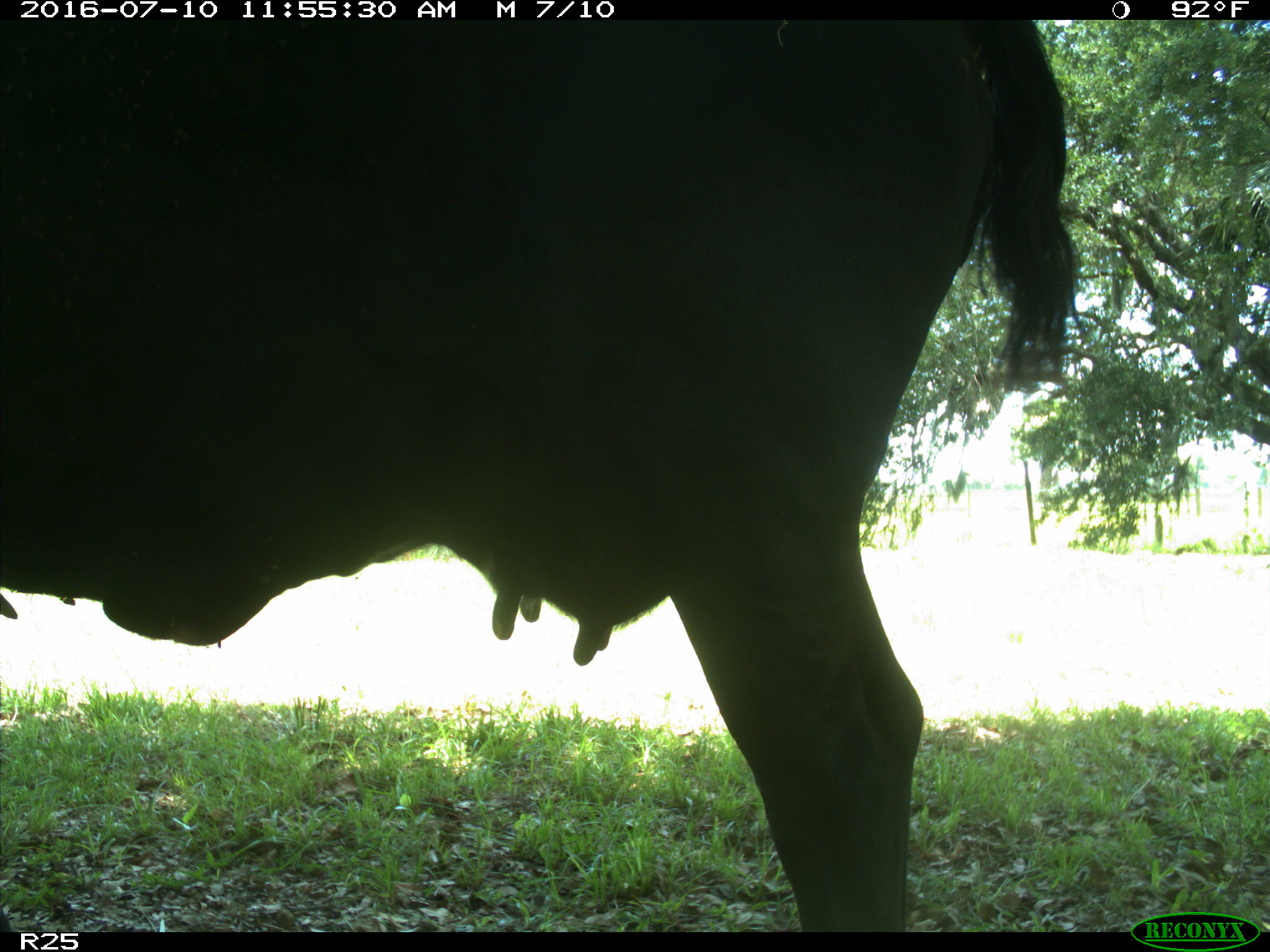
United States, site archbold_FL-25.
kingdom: Animalia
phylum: Chordata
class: Mammalia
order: Artiodactyla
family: Bovidae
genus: Bos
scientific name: Bos taurus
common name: domestic cow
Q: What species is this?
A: Bos taurus (domestic cow).